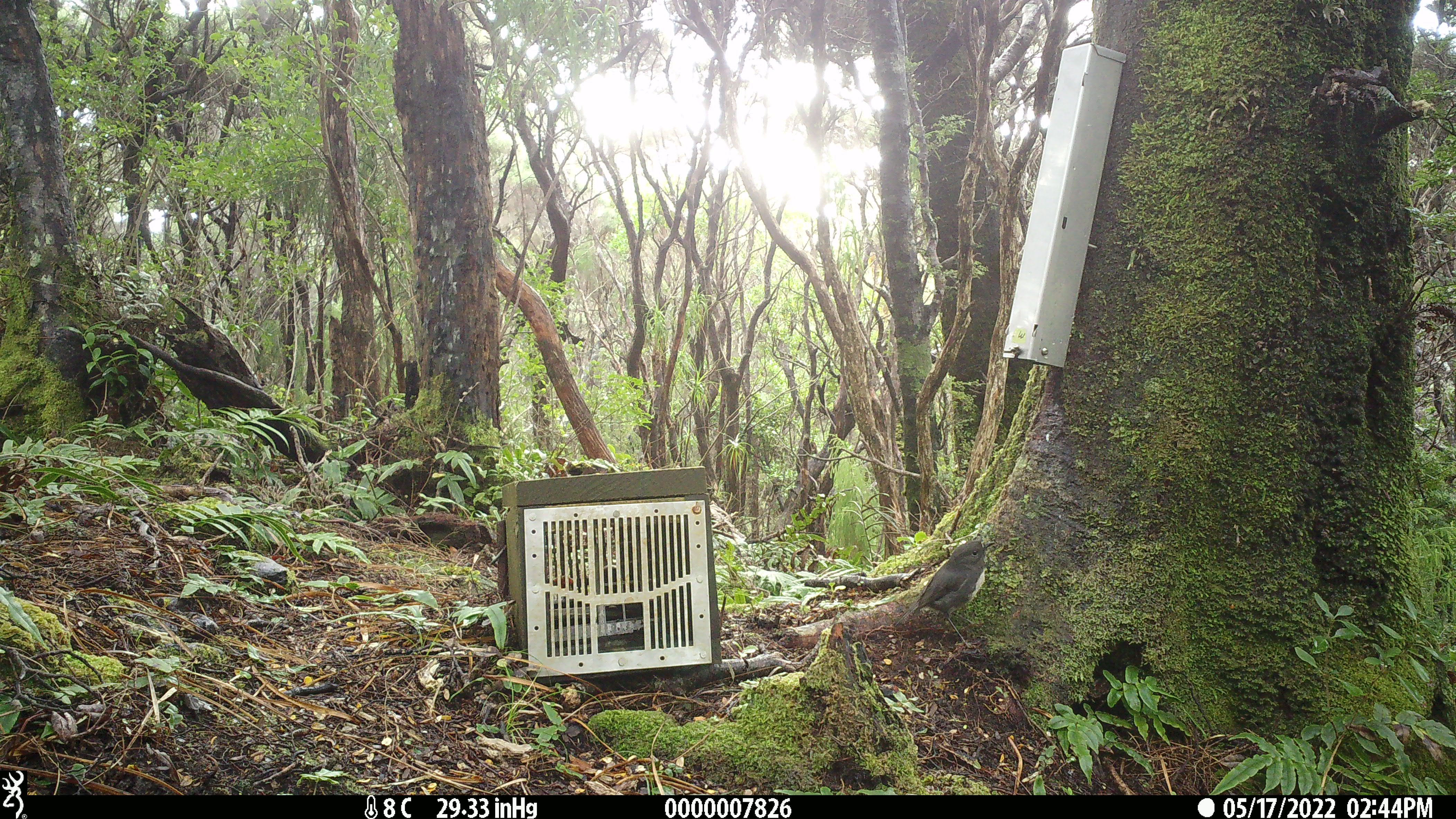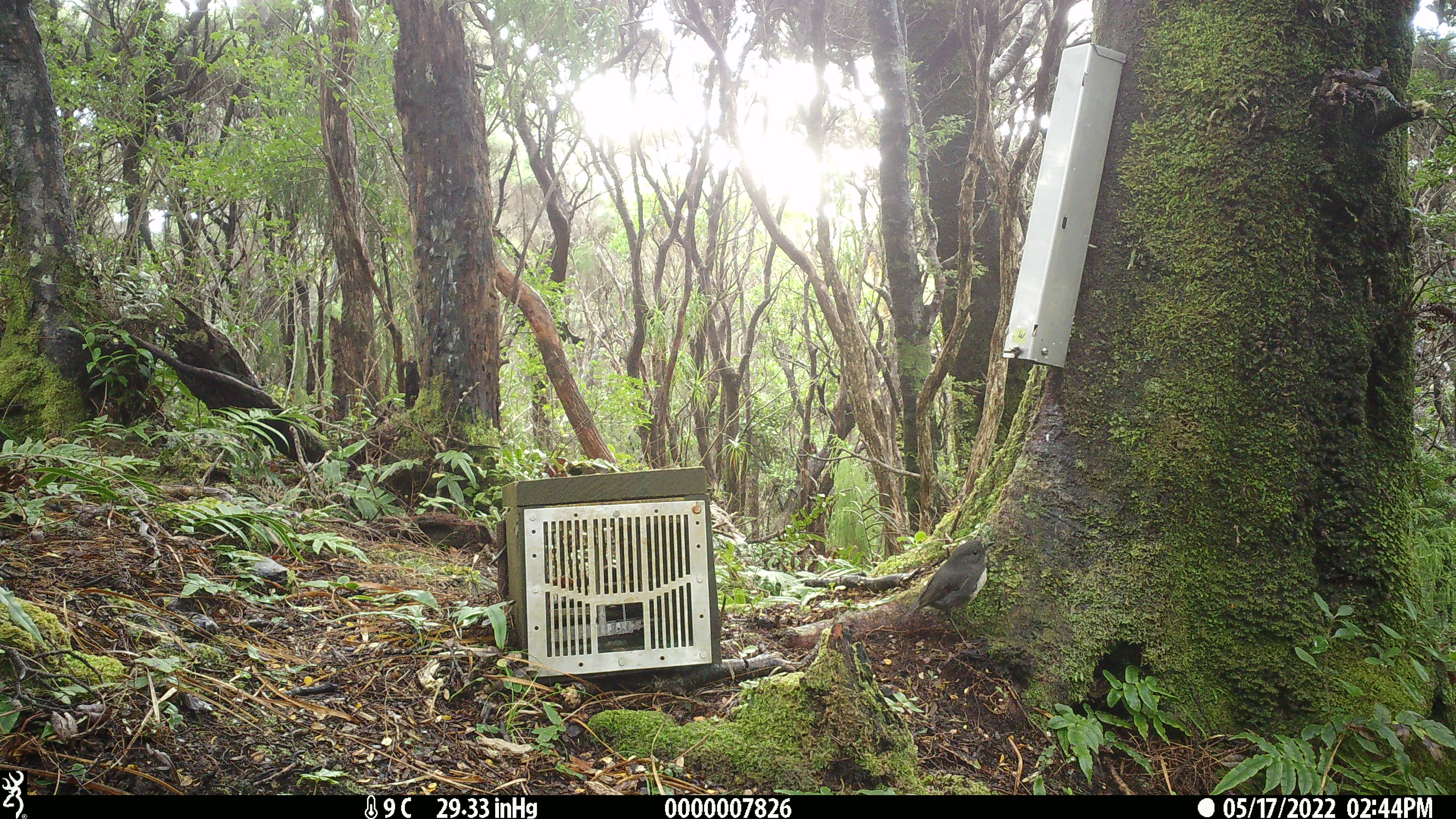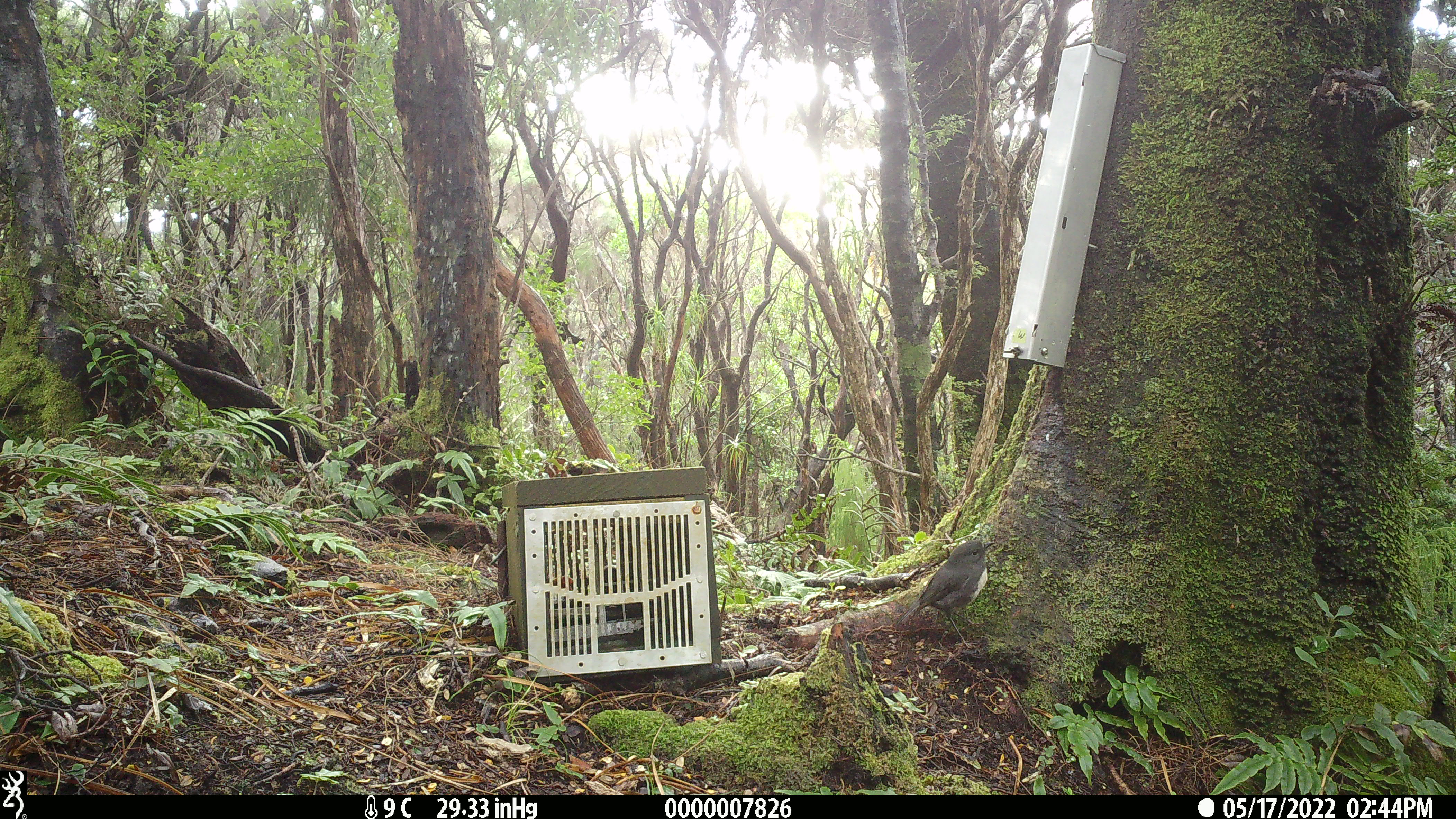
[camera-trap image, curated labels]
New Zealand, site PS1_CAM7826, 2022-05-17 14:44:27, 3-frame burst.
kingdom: Animalia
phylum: Chordata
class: Aves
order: Passeriformes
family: Petroicidae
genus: Petroica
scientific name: Petroica australis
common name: new zealand robin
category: robin